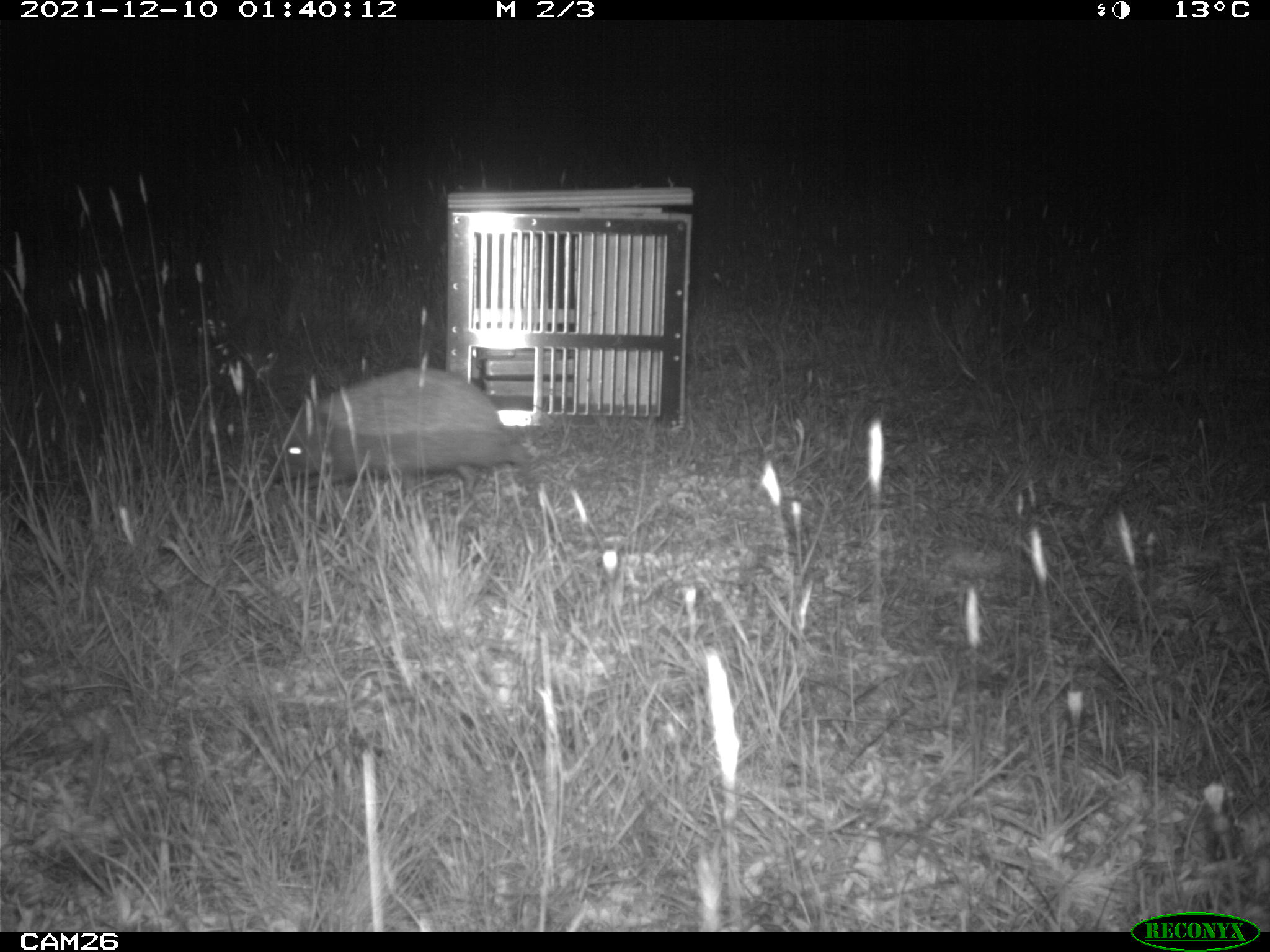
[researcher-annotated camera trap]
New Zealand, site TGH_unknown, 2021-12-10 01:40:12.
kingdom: Animalia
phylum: Chordata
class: Mammalia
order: Eulipotyphla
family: Erinaceidae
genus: Erinaceus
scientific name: Erinaceus europaeus europaeus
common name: european hedgehog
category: hedgehog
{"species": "hedgehog (european hedgehog) (Erinaceus europaeus europaeus)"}